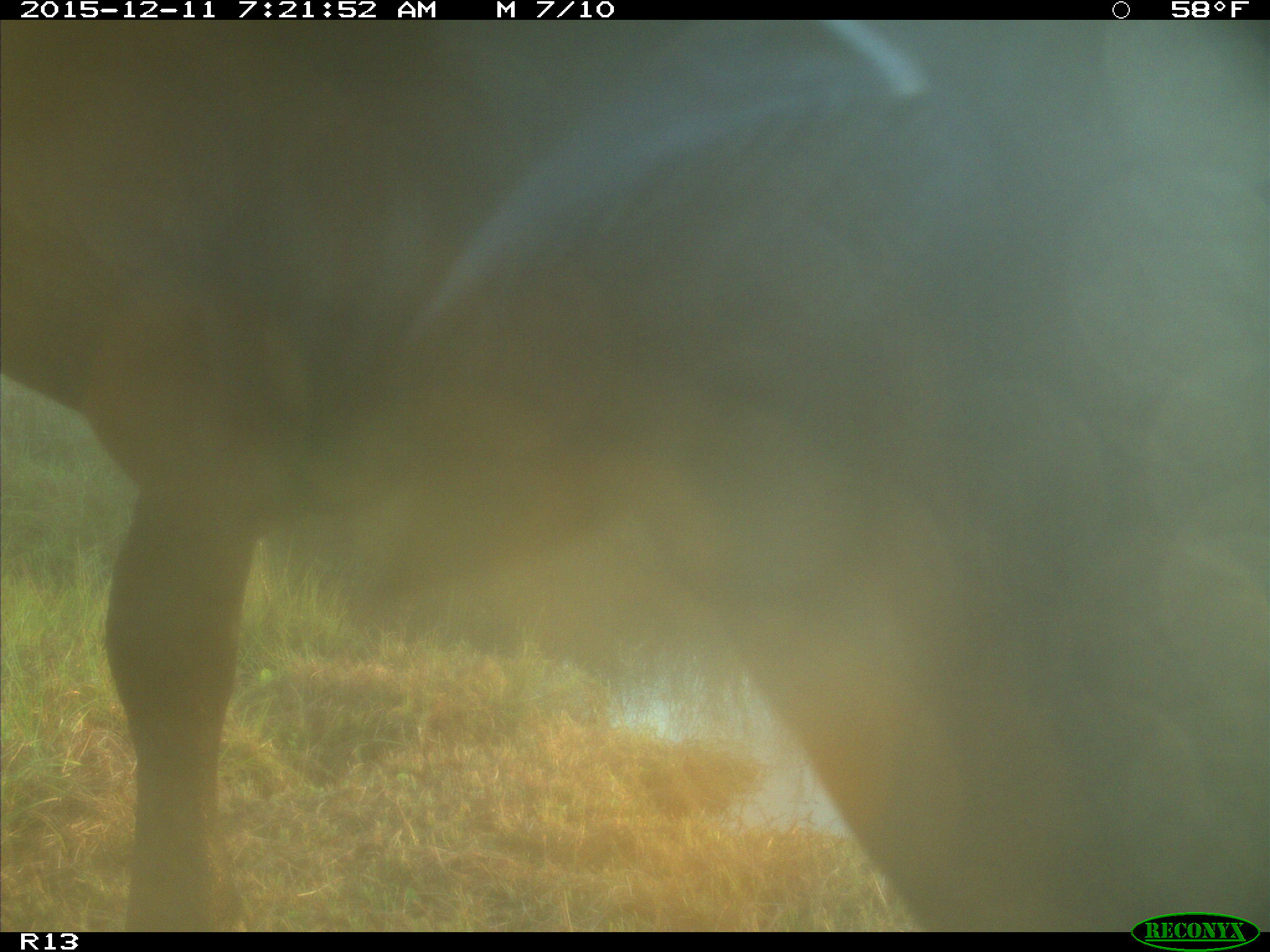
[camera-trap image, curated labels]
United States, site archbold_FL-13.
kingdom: Animalia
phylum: Chordata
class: Mammalia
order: Artiodactyla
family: Bovidae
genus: Bos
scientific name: Bos taurus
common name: domestic cow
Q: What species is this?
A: Bos taurus (domestic cow).